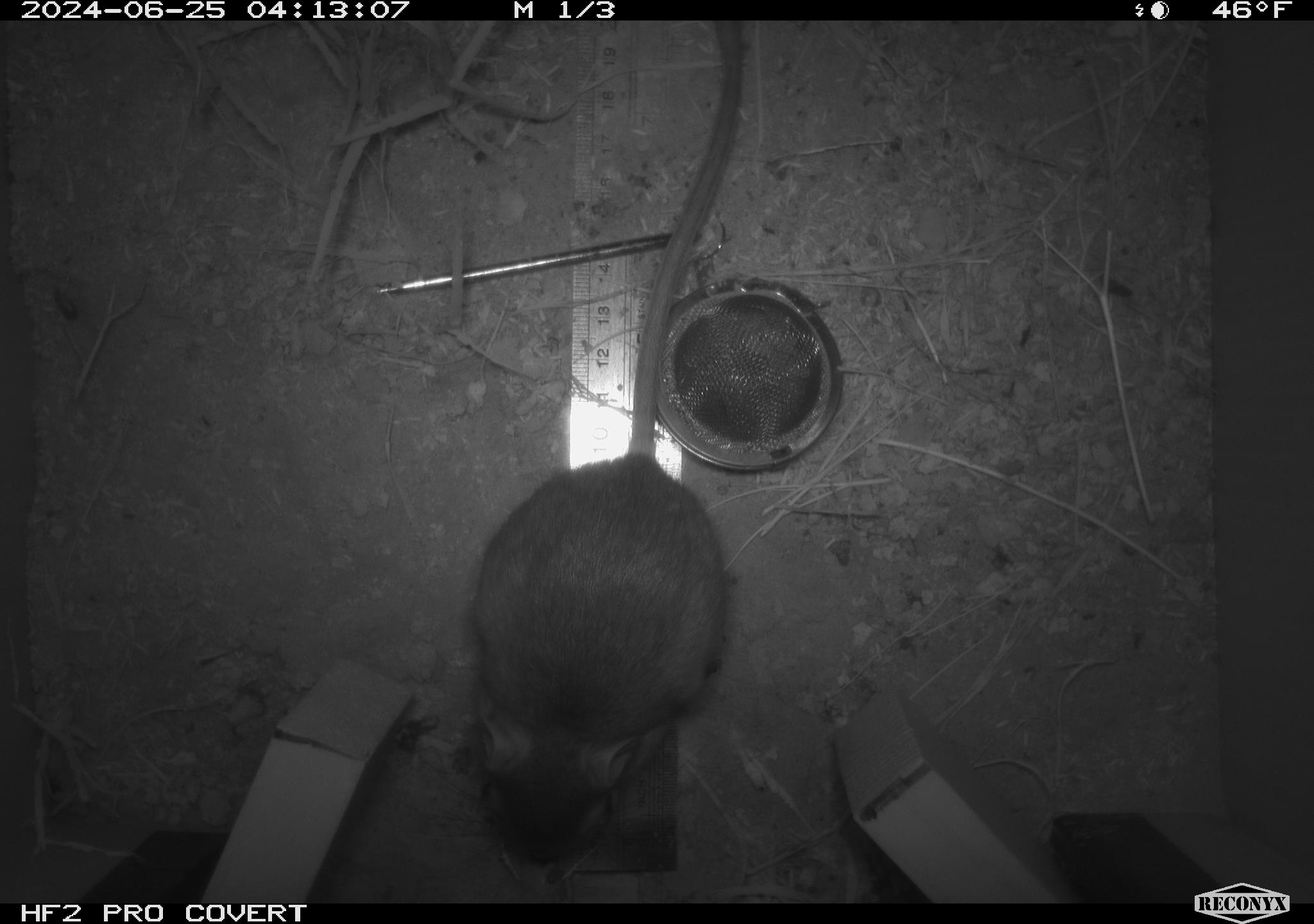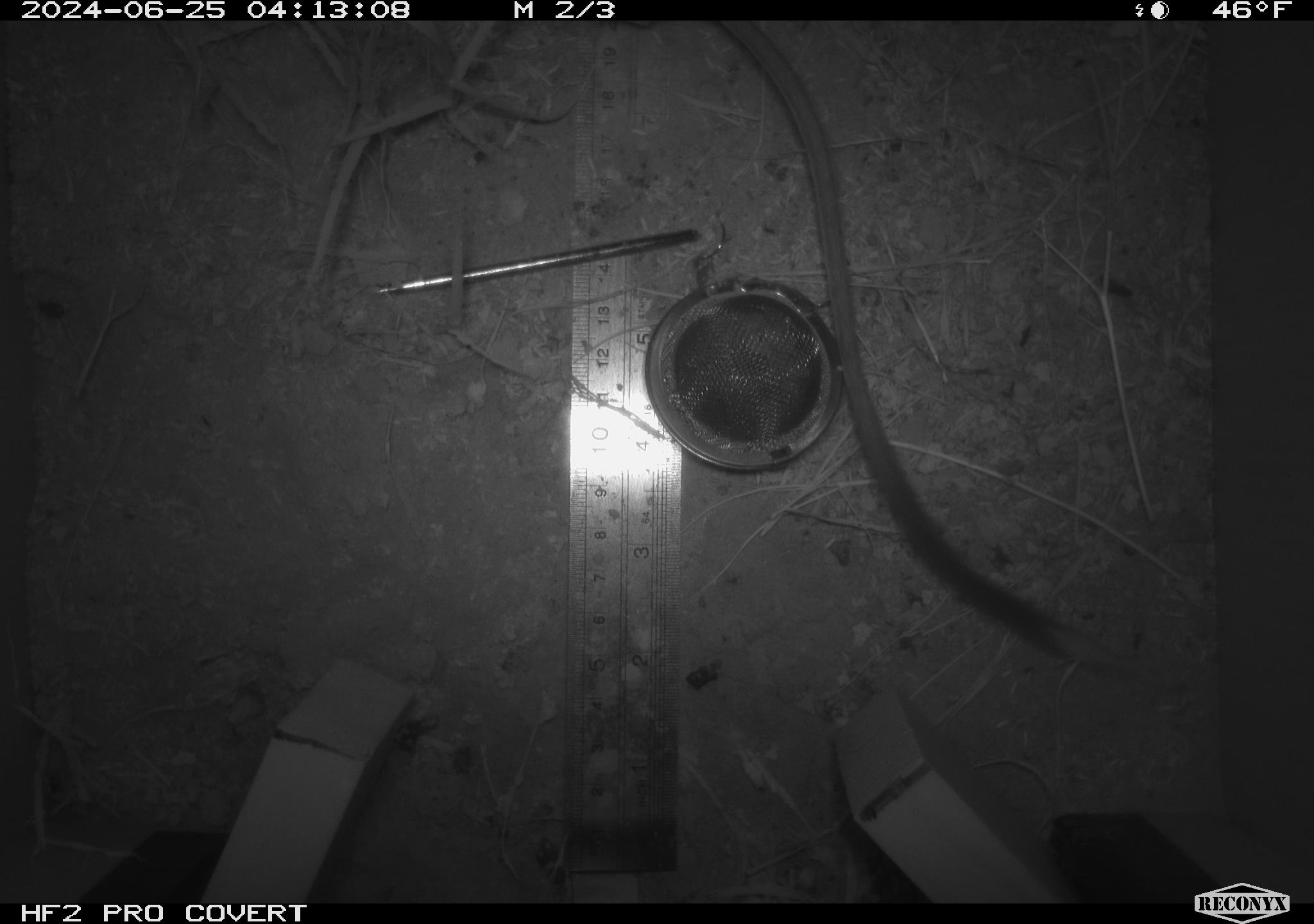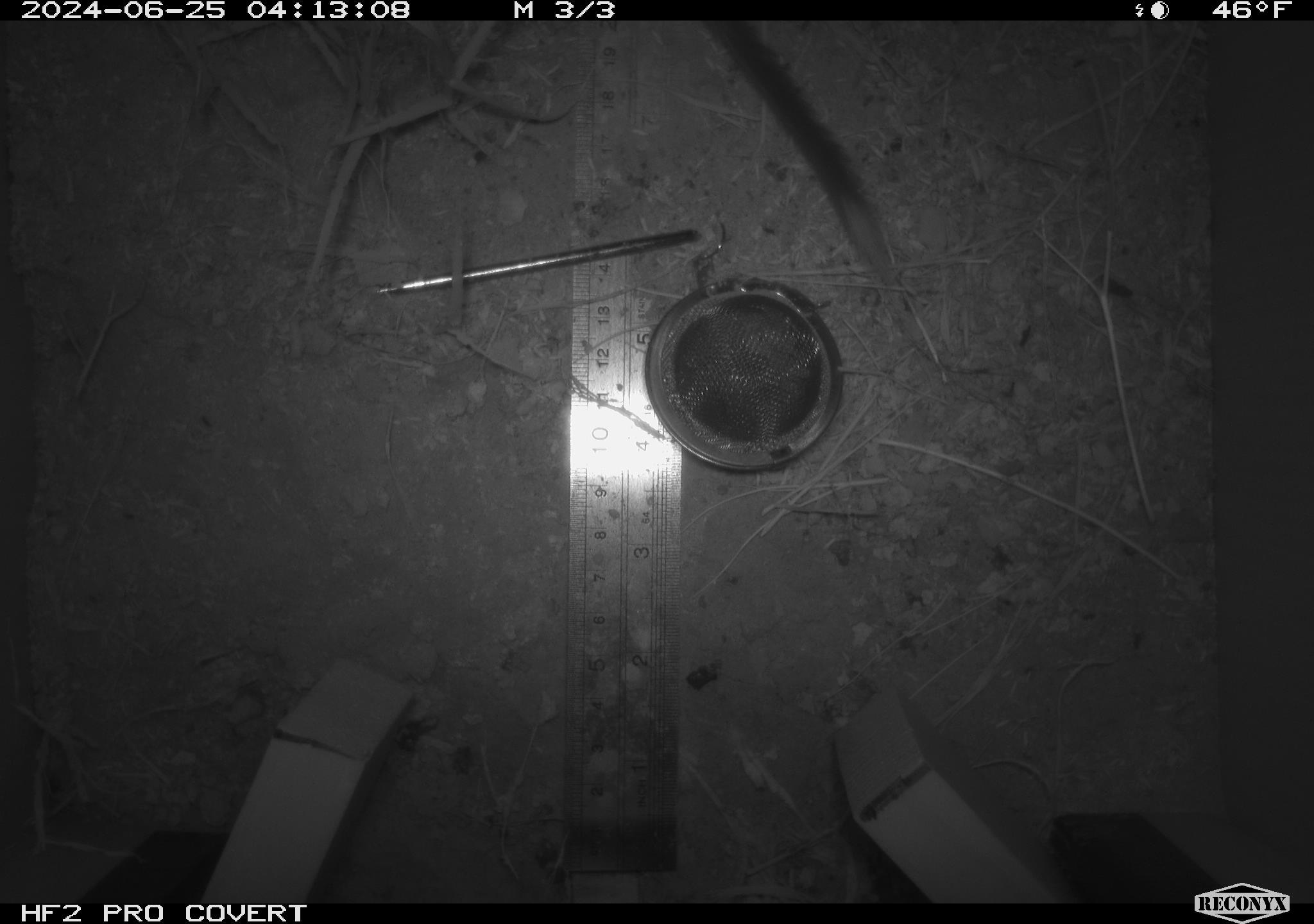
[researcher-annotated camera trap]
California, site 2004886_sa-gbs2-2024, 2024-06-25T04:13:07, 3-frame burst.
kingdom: Animalia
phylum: Chordata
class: Mammalia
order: Rodentia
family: Heteromyidae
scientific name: Heteromyidae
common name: kangaroo rats and pocket mice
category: heteromyidae family